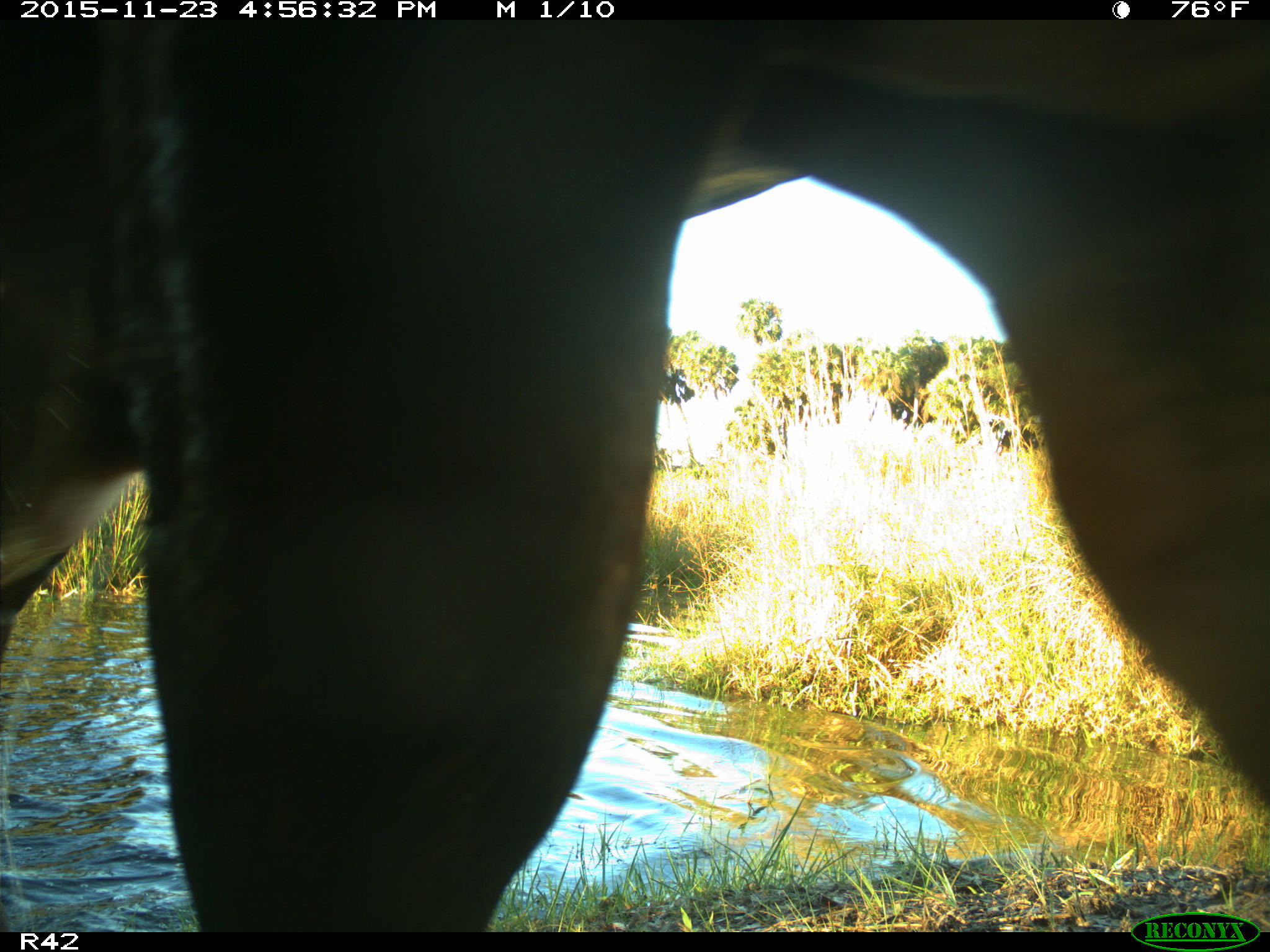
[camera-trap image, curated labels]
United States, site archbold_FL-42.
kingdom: Animalia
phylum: Chordata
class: Mammalia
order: Artiodactyla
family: Bovidae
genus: Bos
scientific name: Bos taurus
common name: domestic cow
Bos taurus (domestic cow).